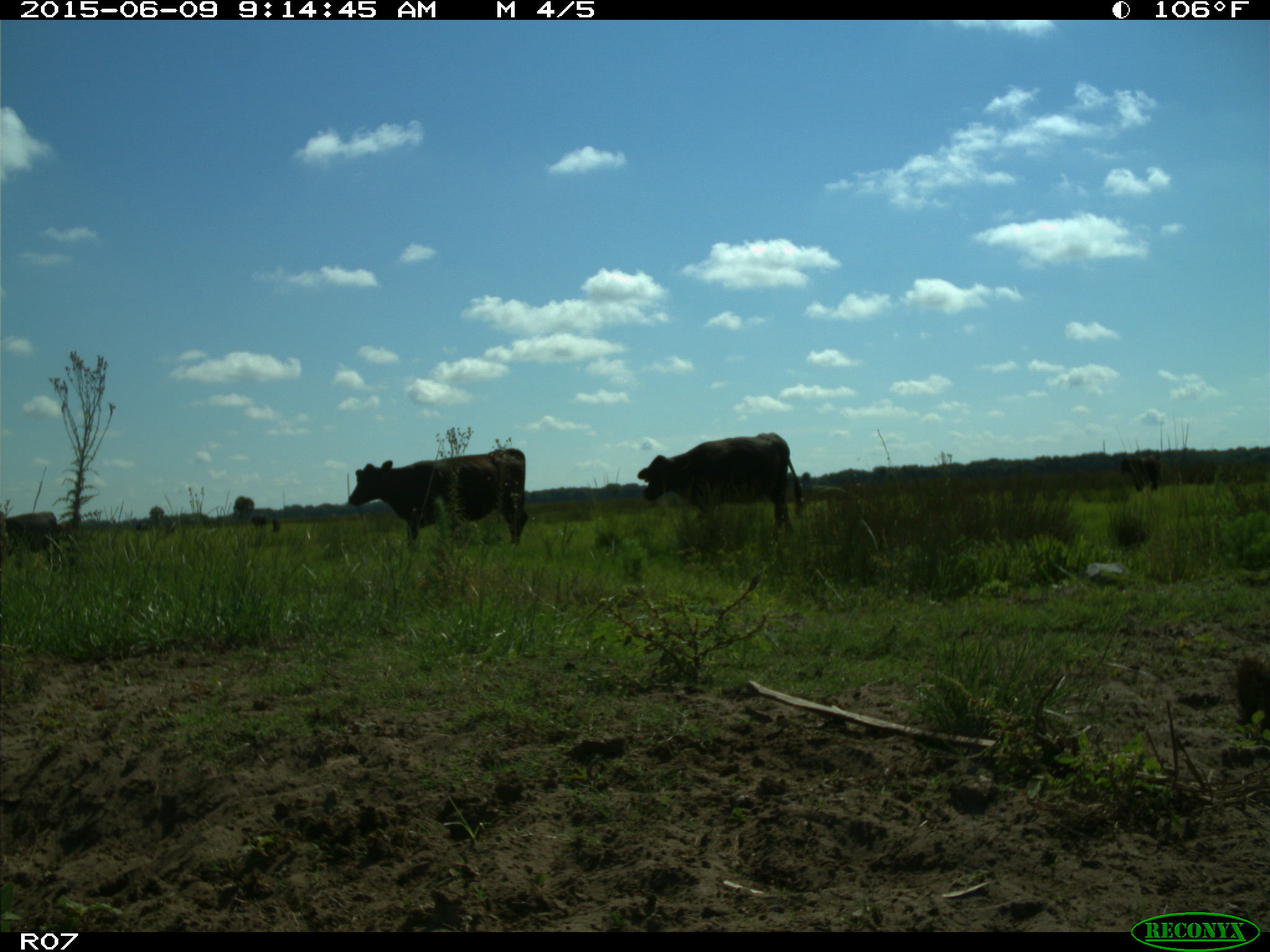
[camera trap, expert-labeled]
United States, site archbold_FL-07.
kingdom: Animalia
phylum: Chordata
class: Mammalia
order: Artiodactyla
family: Bovidae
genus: Bos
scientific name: Bos taurus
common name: domestic cow